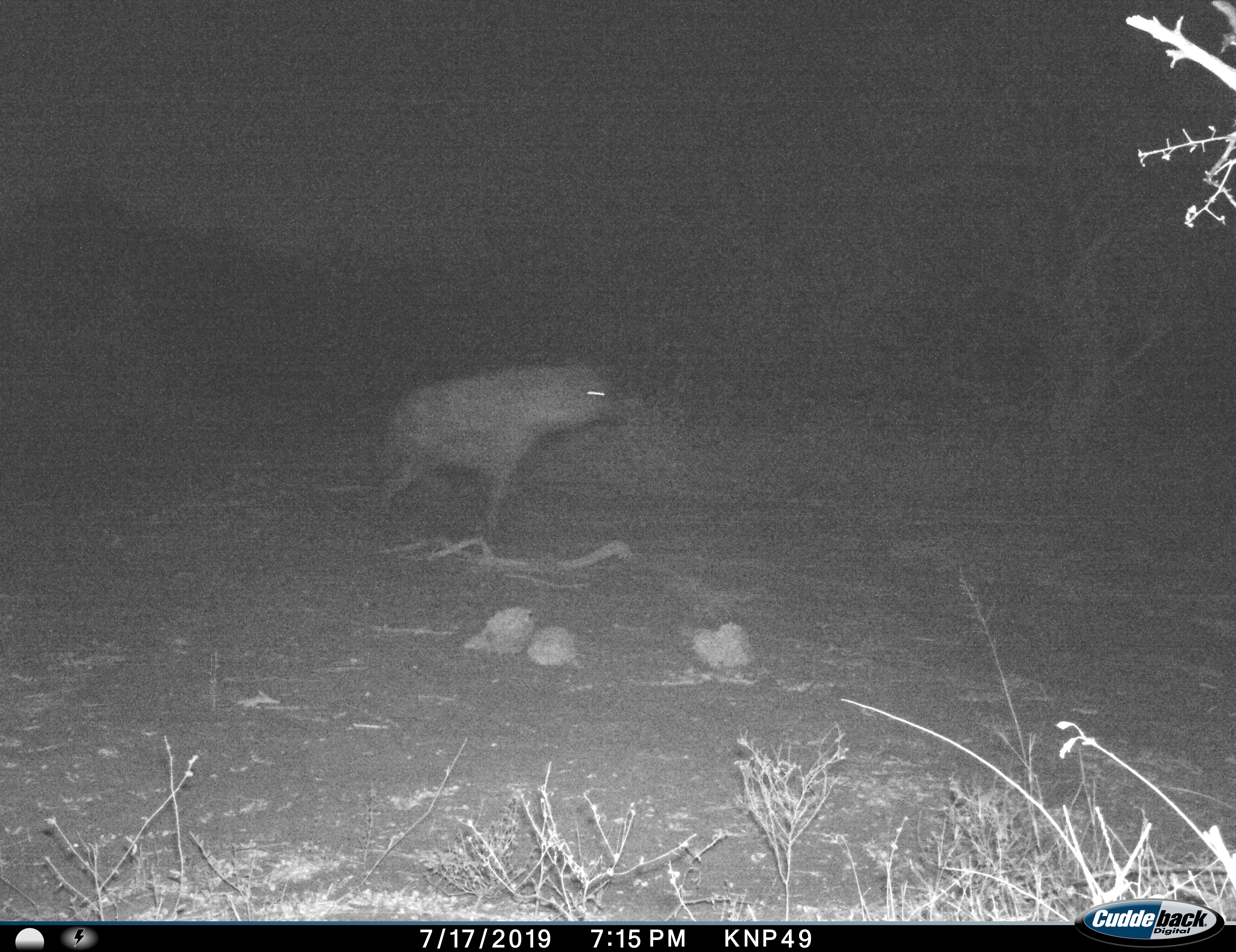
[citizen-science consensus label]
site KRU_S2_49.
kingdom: Animalia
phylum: Chordata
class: Mammalia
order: Carnivora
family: Hyaenidae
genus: Crocuta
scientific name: Crocuta crocuta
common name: spotted hyena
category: hyenaspotted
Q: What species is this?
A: Hyenaspotted (spotted hyena) (Crocuta crocuta).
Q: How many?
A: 1.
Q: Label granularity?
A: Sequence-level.